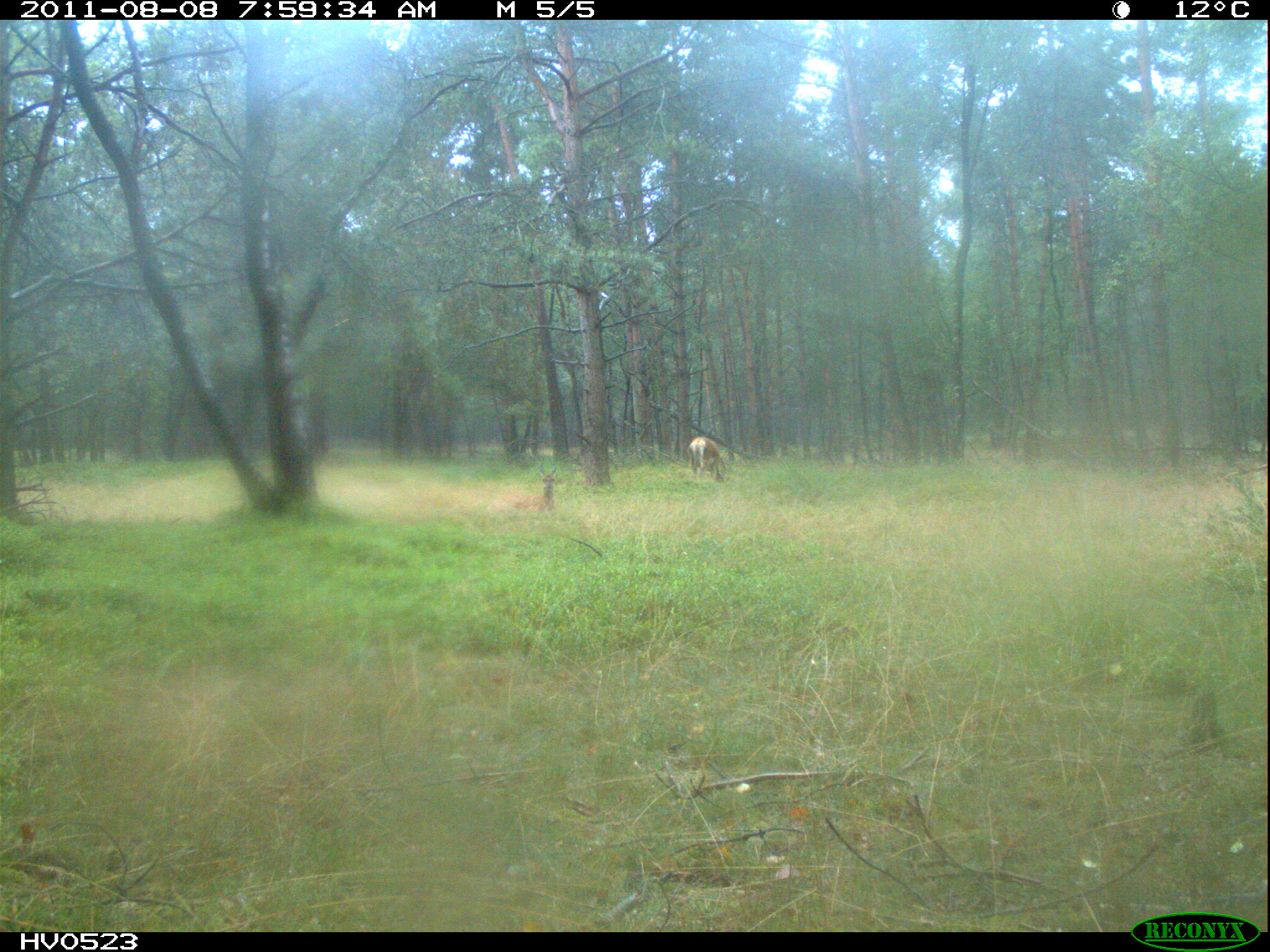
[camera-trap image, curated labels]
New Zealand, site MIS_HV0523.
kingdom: Animalia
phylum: Chordata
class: Mammalia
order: Artiodactyla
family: Cervidae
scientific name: Cervidae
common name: deer